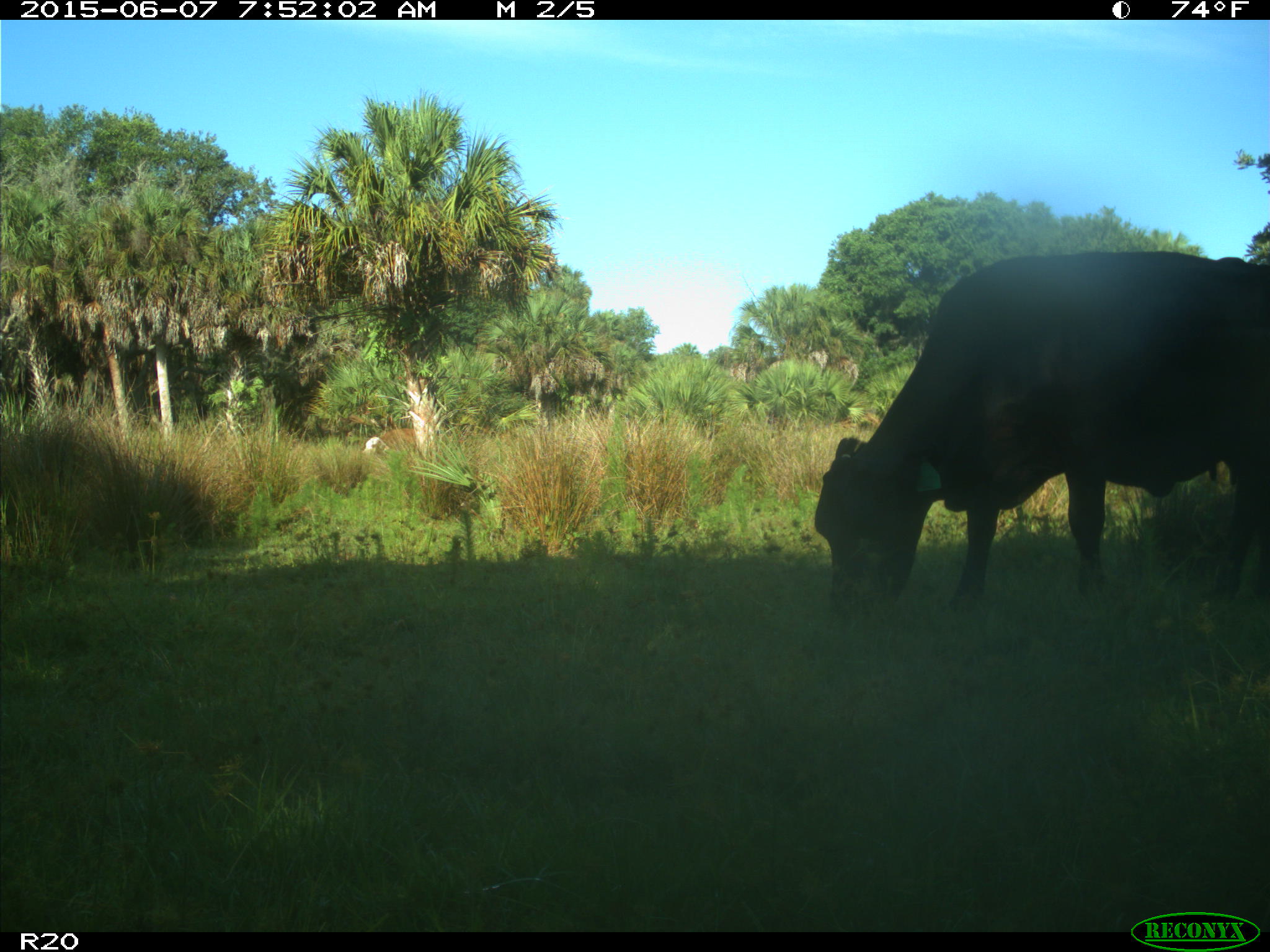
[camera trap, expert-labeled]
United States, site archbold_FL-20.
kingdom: Animalia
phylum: Chordata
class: Mammalia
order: Artiodactyla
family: Bovidae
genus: Bos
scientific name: Bos taurus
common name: domestic cow